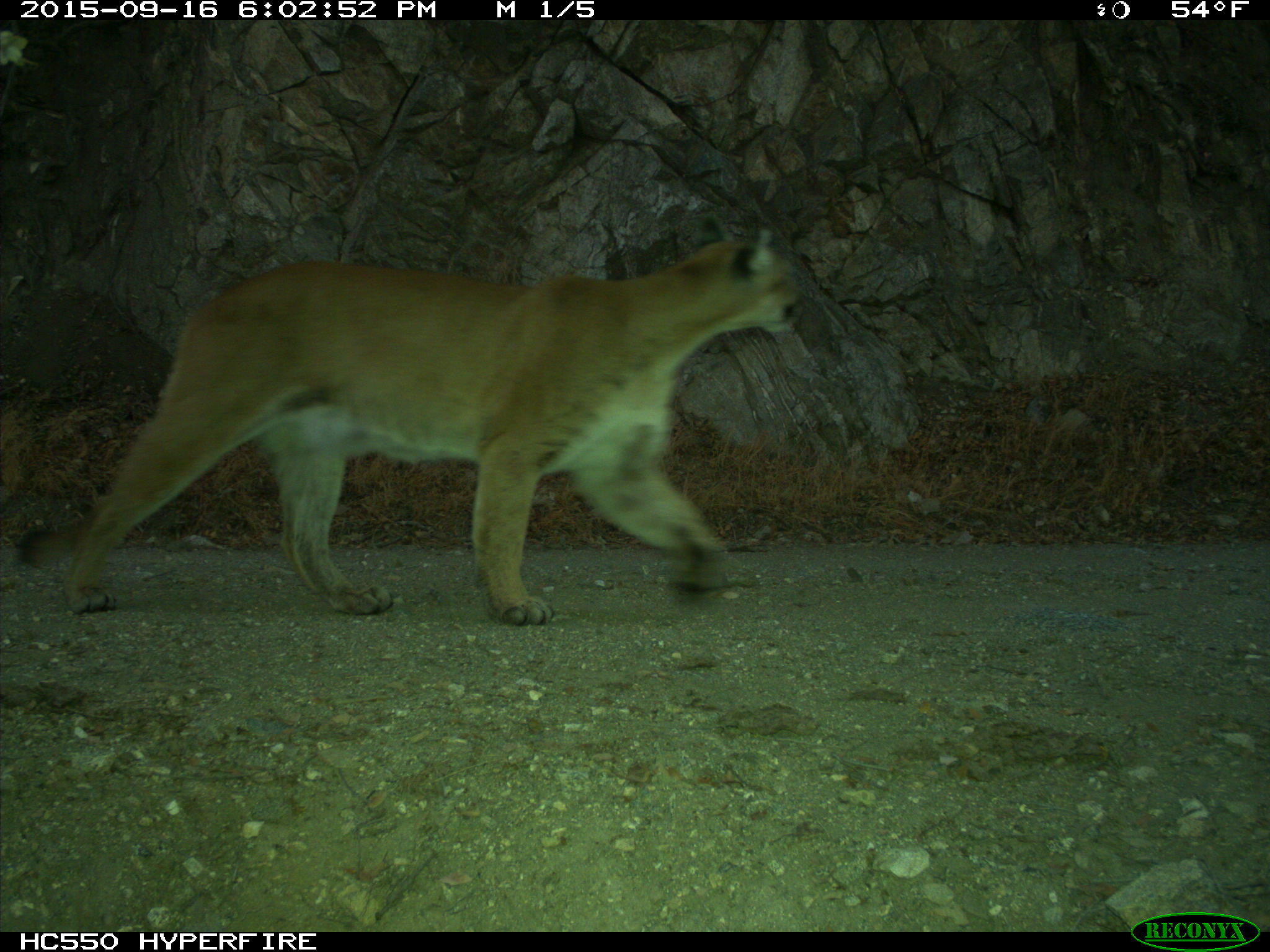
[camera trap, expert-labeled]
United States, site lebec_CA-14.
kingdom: Animalia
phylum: Chordata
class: Mammalia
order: Carnivora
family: Felidae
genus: Puma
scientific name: Puma concolor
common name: mountain lion